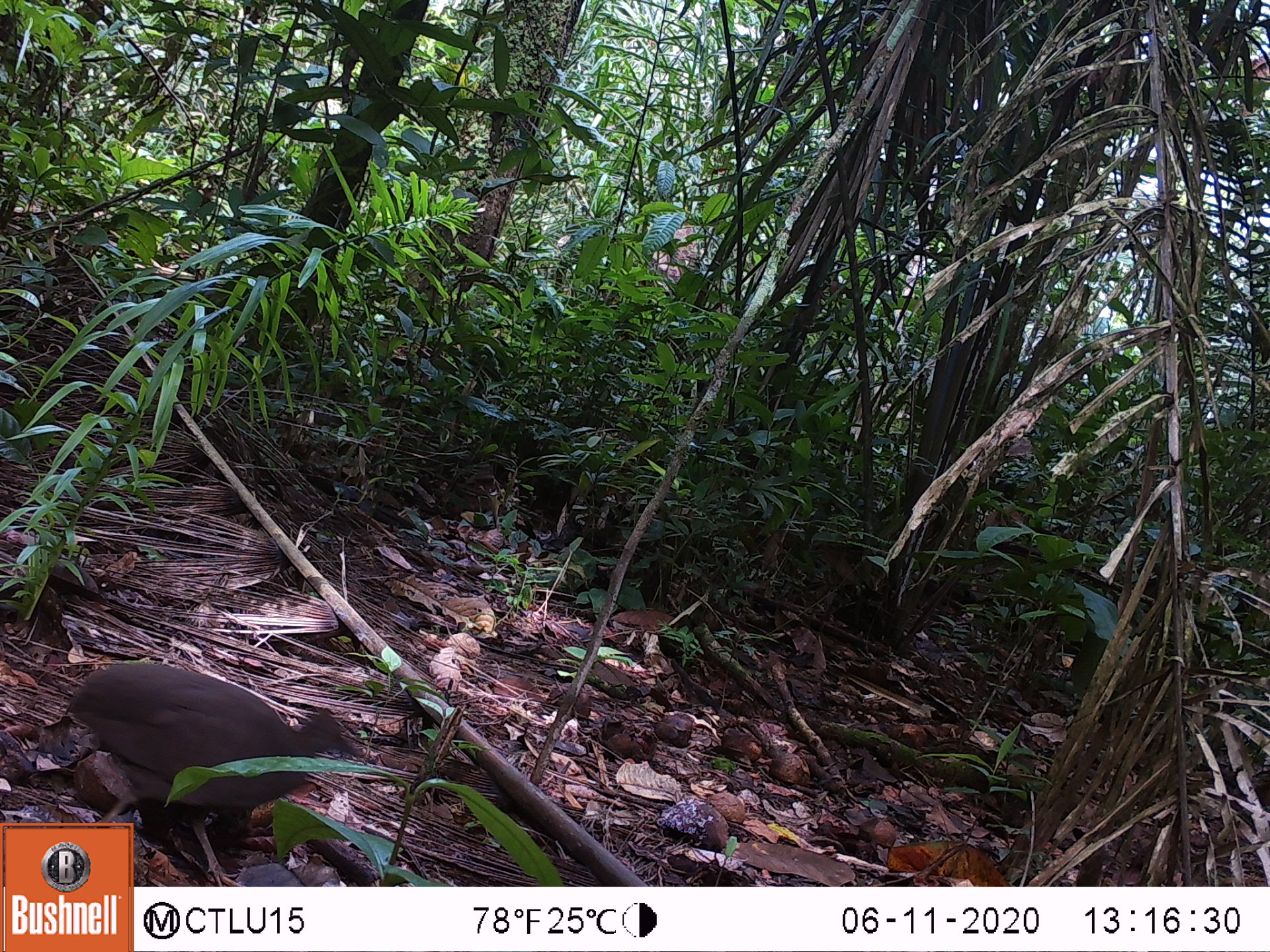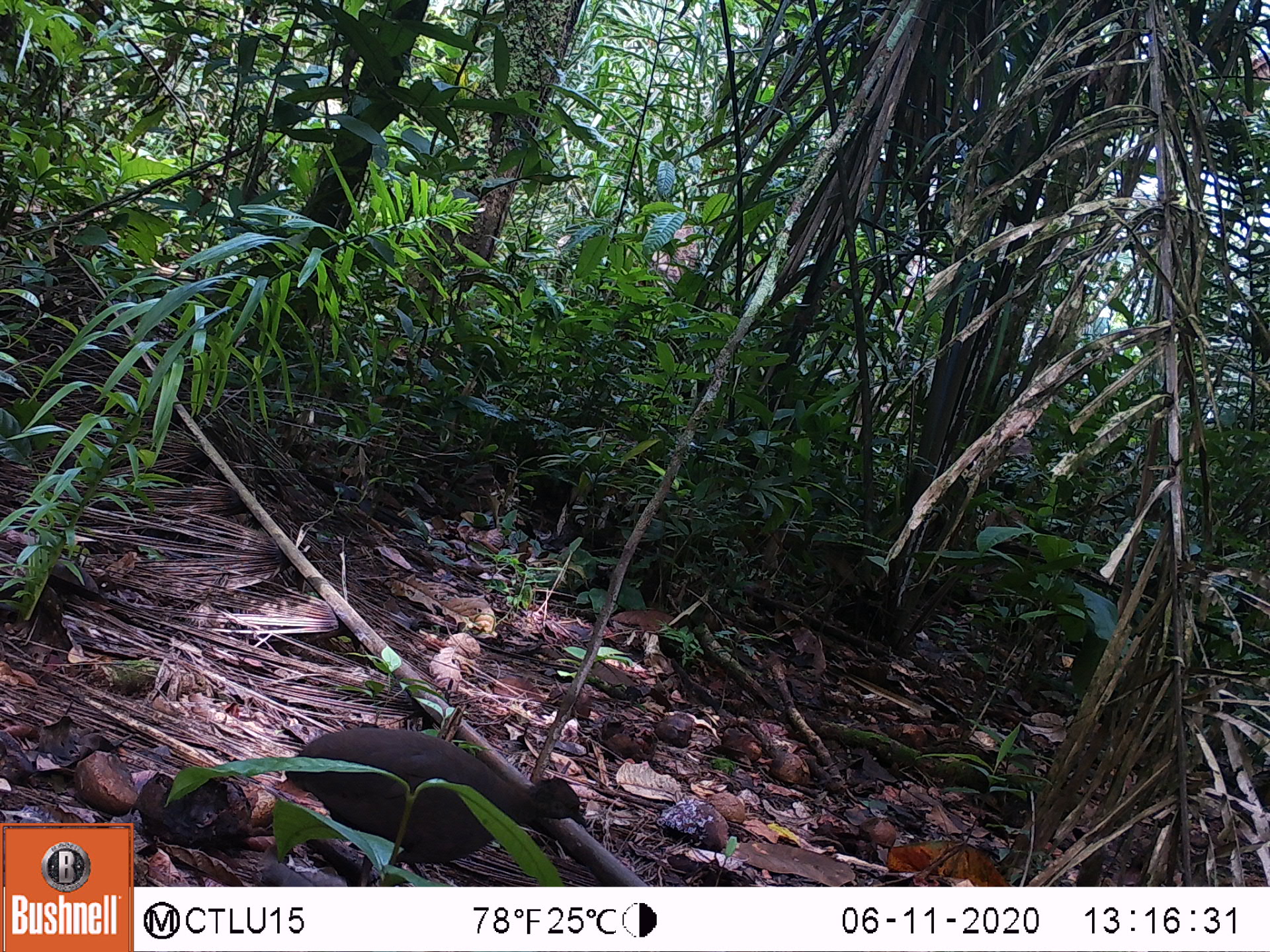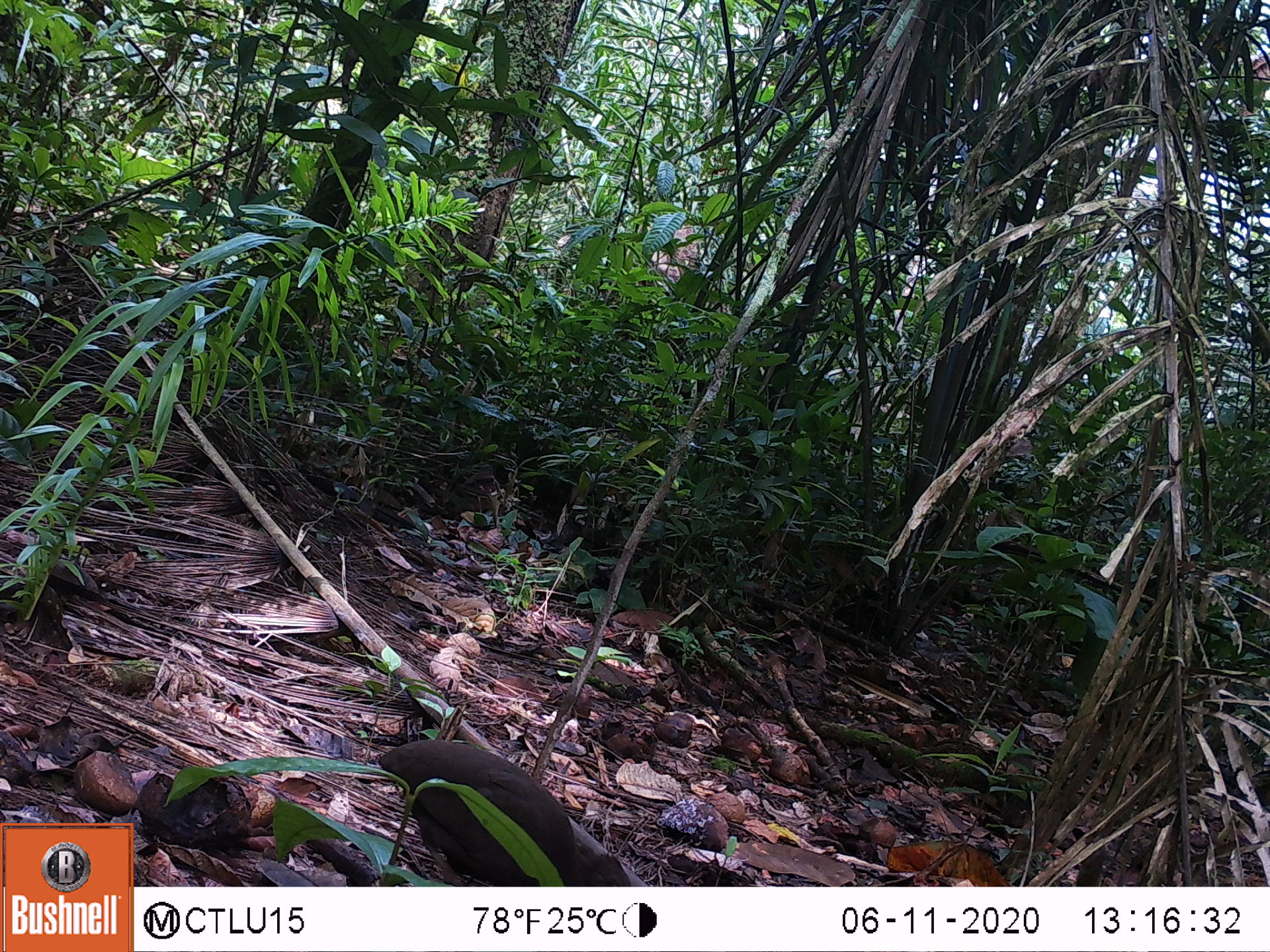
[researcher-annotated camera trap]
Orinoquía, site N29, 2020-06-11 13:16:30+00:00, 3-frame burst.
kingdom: Animalia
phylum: Chordata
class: Aves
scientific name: Aves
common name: bird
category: unknown bird